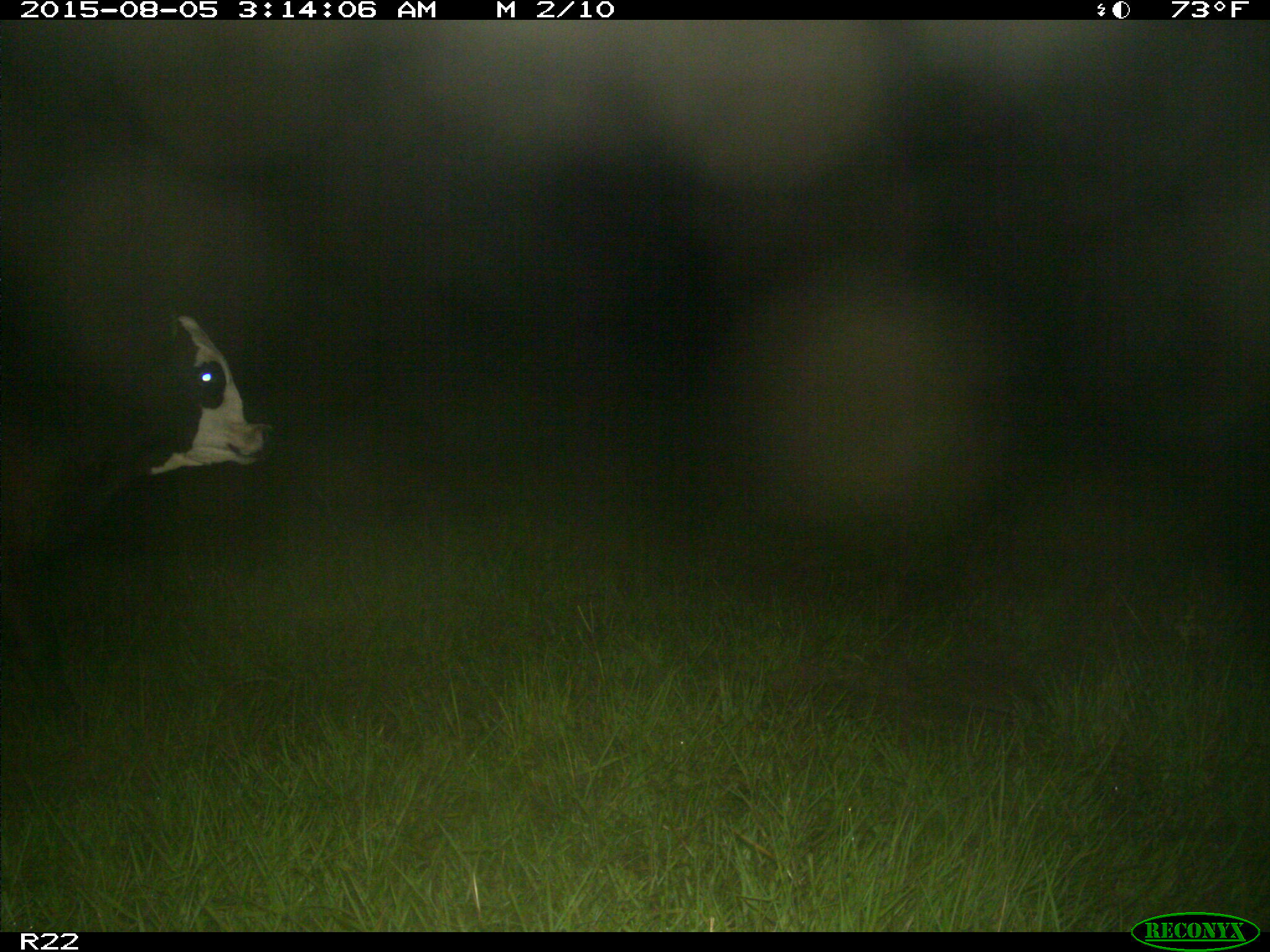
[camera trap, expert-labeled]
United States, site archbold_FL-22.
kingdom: Animalia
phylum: Chordata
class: Mammalia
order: Artiodactyla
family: Bovidae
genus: Bos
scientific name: Bos taurus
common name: domestic cow